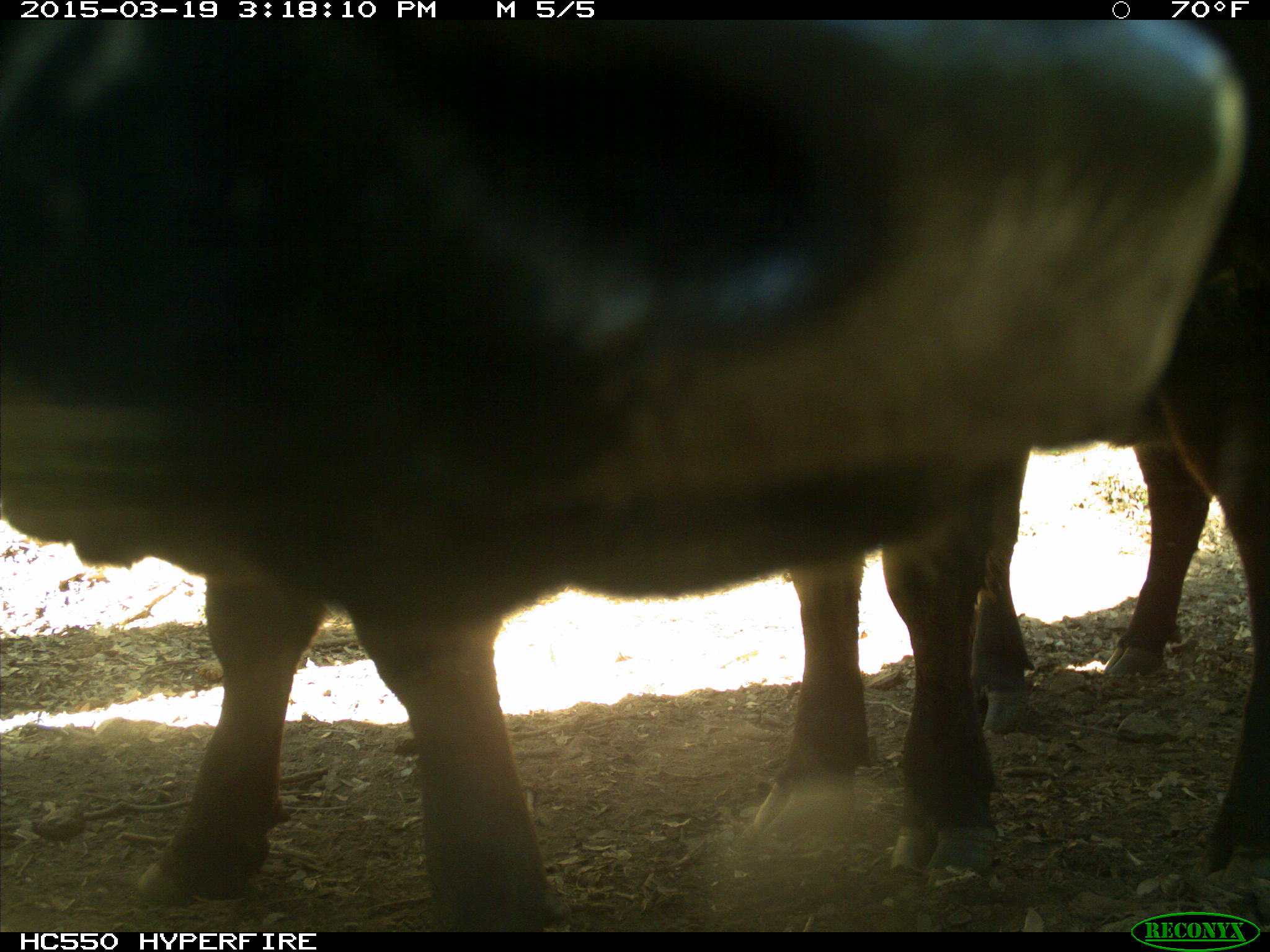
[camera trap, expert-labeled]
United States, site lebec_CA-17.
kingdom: Animalia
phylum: Chordata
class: Mammalia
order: Artiodactyla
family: Bovidae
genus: Bos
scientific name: Bos taurus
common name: domestic cow